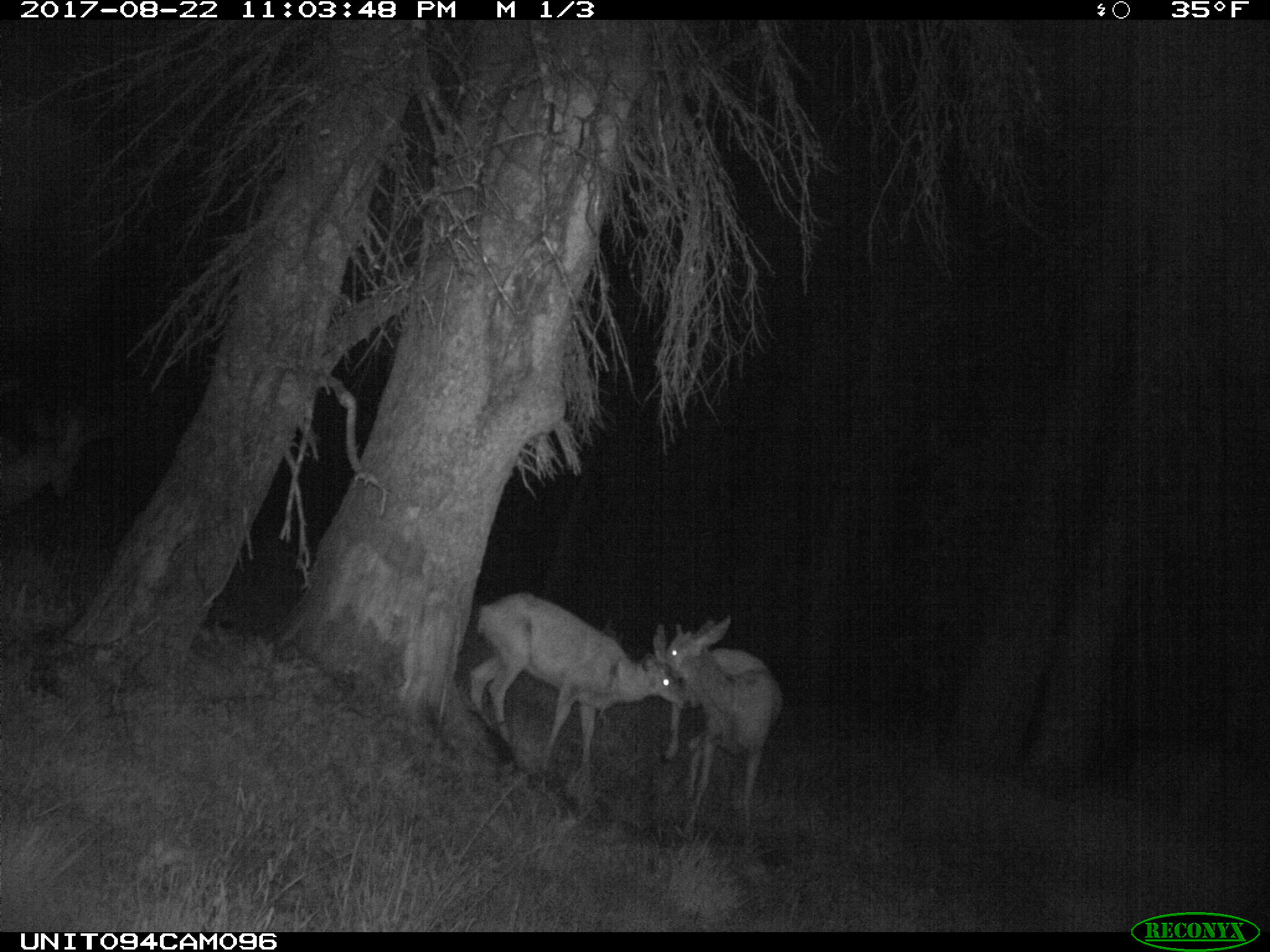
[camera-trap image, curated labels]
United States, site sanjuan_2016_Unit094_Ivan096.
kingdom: Animalia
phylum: Chordata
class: Mammalia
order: Artiodactyla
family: Cervidae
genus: Odocoileus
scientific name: Odocoileus hemionus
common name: mule deer